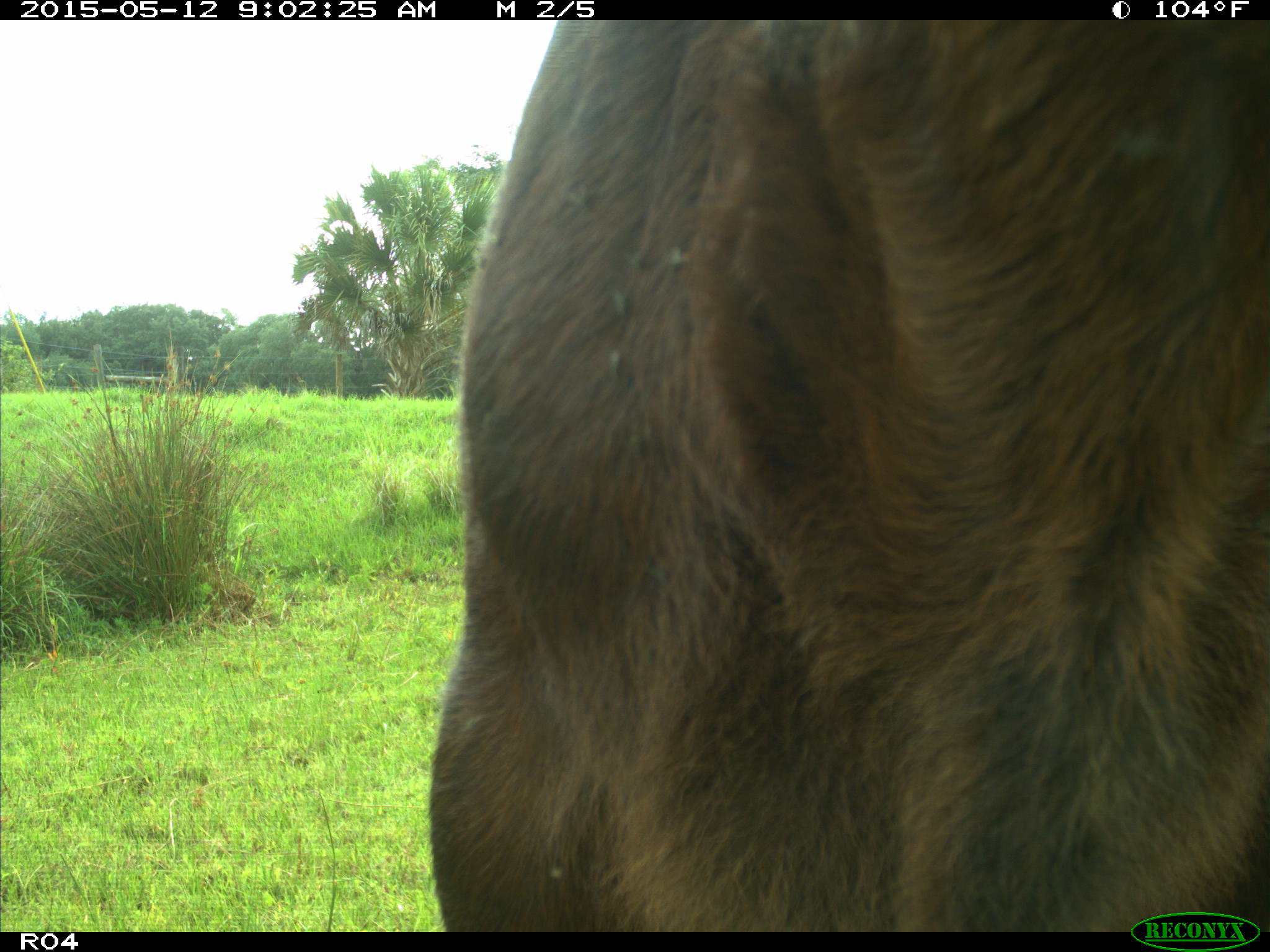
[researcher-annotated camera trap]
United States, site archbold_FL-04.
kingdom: Animalia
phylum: Chordata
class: Mammalia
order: Artiodactyla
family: Bovidae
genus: Bos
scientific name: Bos taurus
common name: domestic cow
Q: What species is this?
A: Bos taurus (domestic cow).